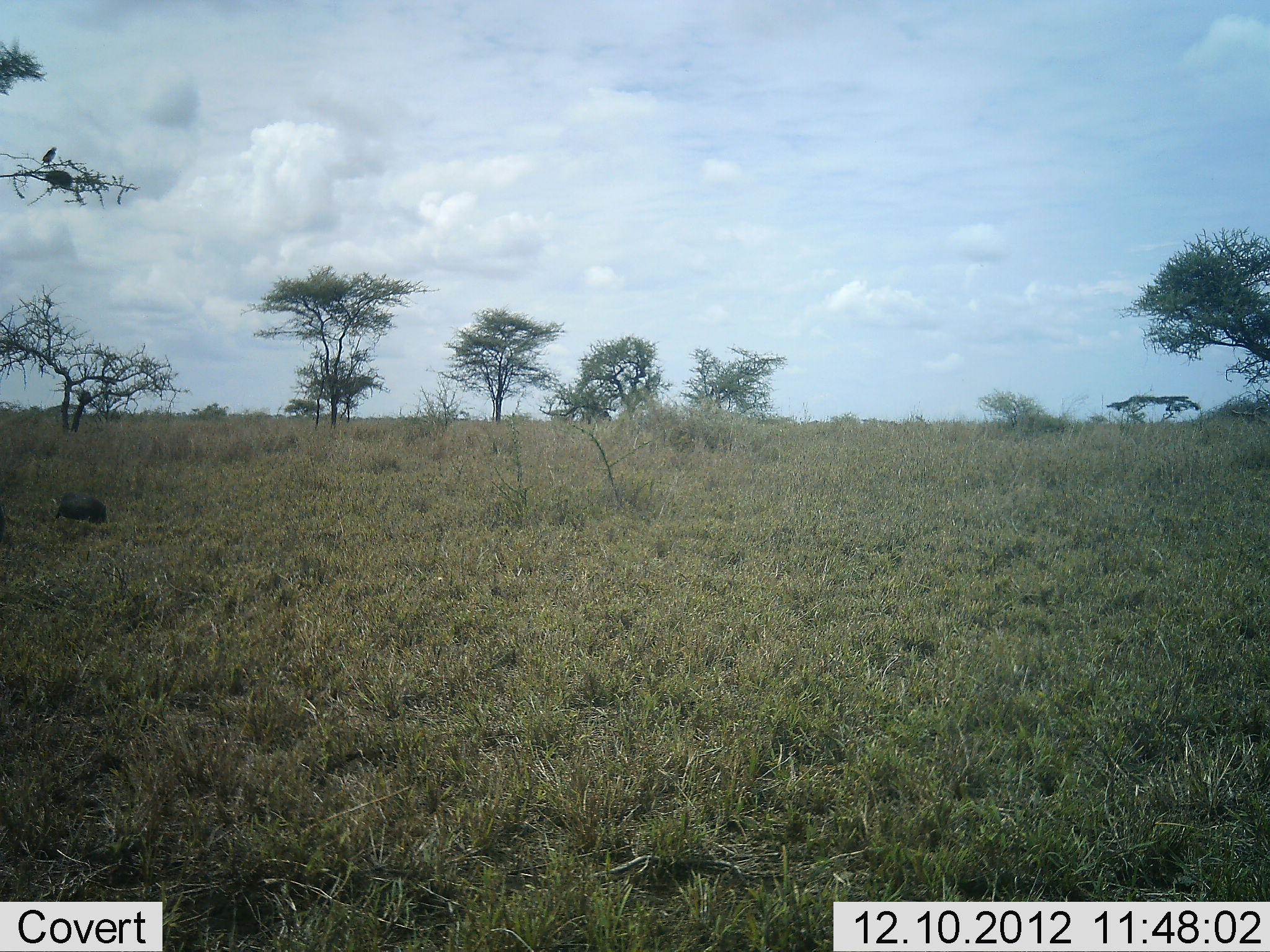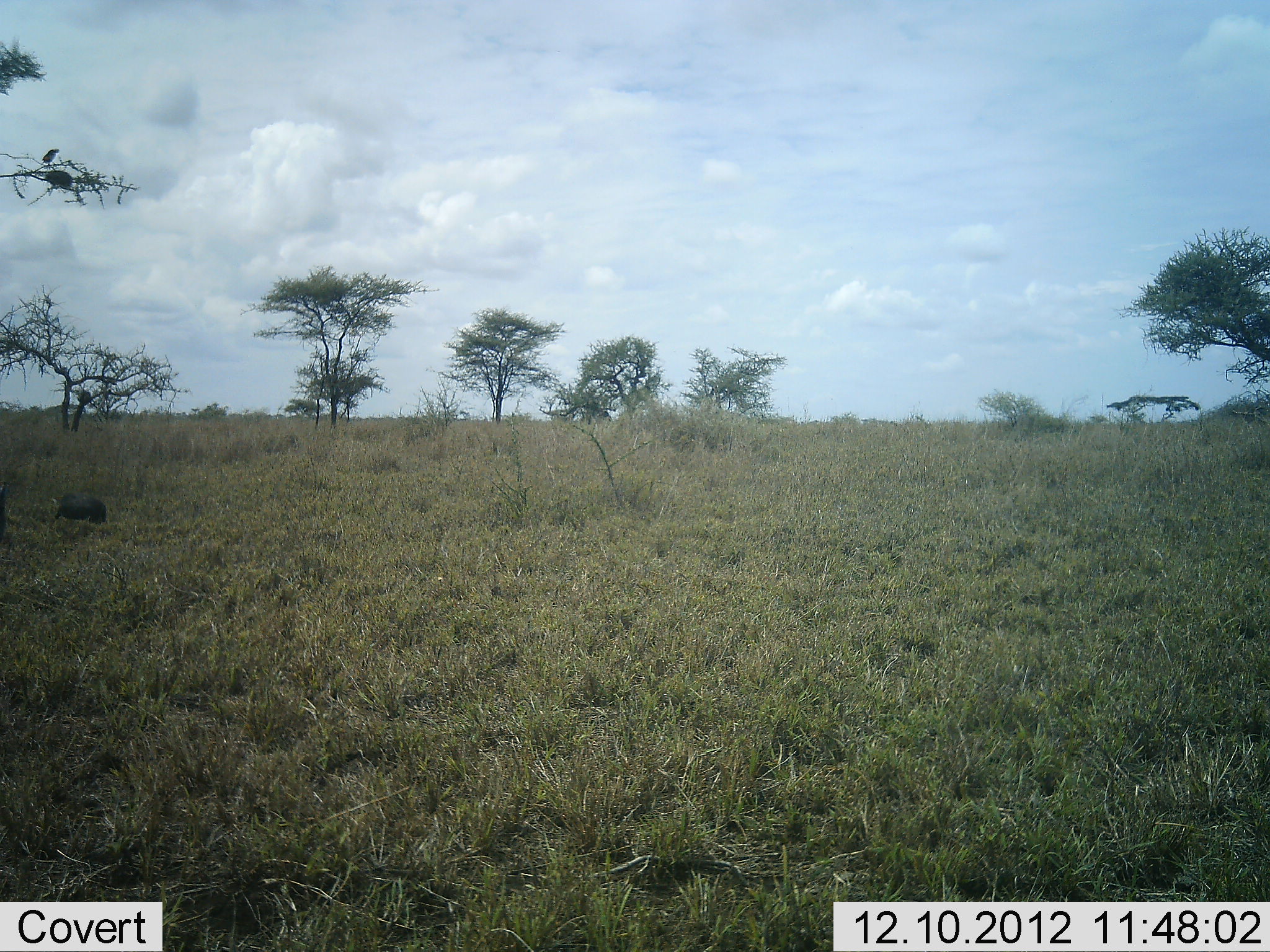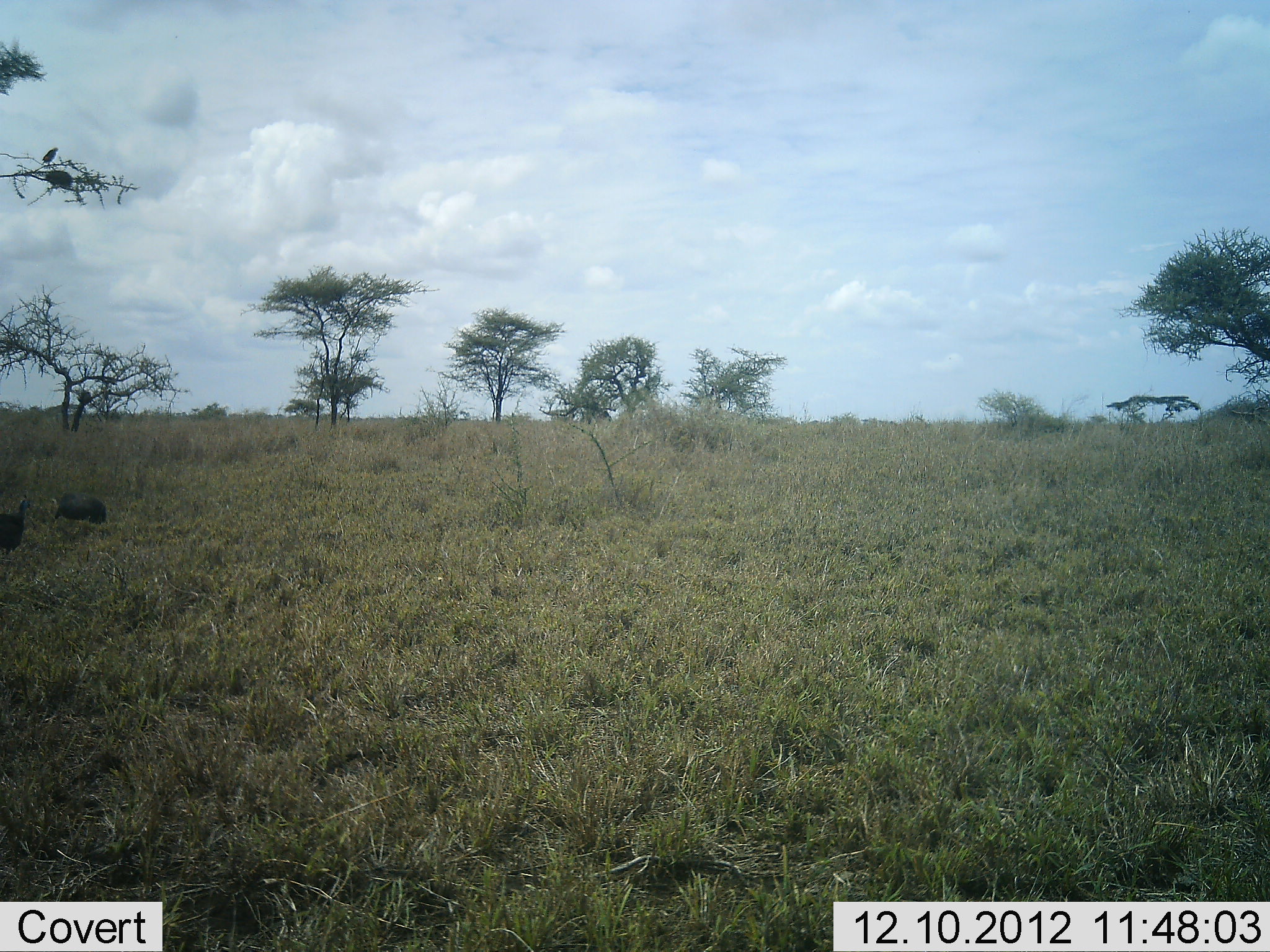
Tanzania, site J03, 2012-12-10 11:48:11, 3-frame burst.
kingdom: Animalia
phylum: Chordata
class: Aves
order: Galliformes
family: Numididae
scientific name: Numididae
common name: guinea fowl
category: guineafowl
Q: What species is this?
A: Guineafowl (guinea fowl) (Numididae).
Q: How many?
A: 1.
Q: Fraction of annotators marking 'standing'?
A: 25%.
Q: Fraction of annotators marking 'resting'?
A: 0%.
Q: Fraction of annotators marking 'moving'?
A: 100%.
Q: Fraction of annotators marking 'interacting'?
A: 0%.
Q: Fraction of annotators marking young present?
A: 0%.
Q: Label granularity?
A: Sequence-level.